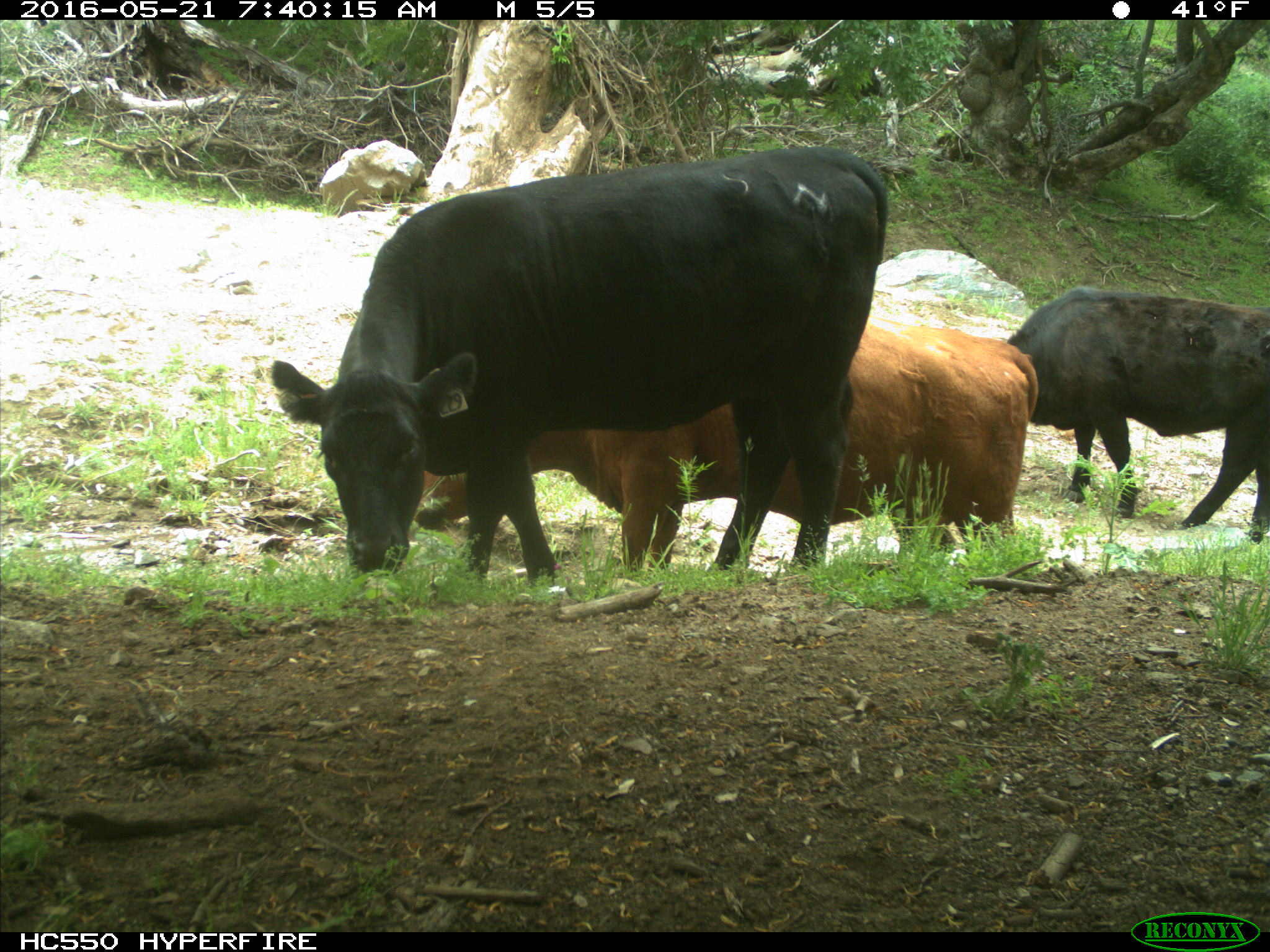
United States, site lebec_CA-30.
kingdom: Animalia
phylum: Chordata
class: Mammalia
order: Artiodactyla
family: Bovidae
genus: Bos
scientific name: Bos taurus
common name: domestic cow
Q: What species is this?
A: Bos taurus (domestic cow).